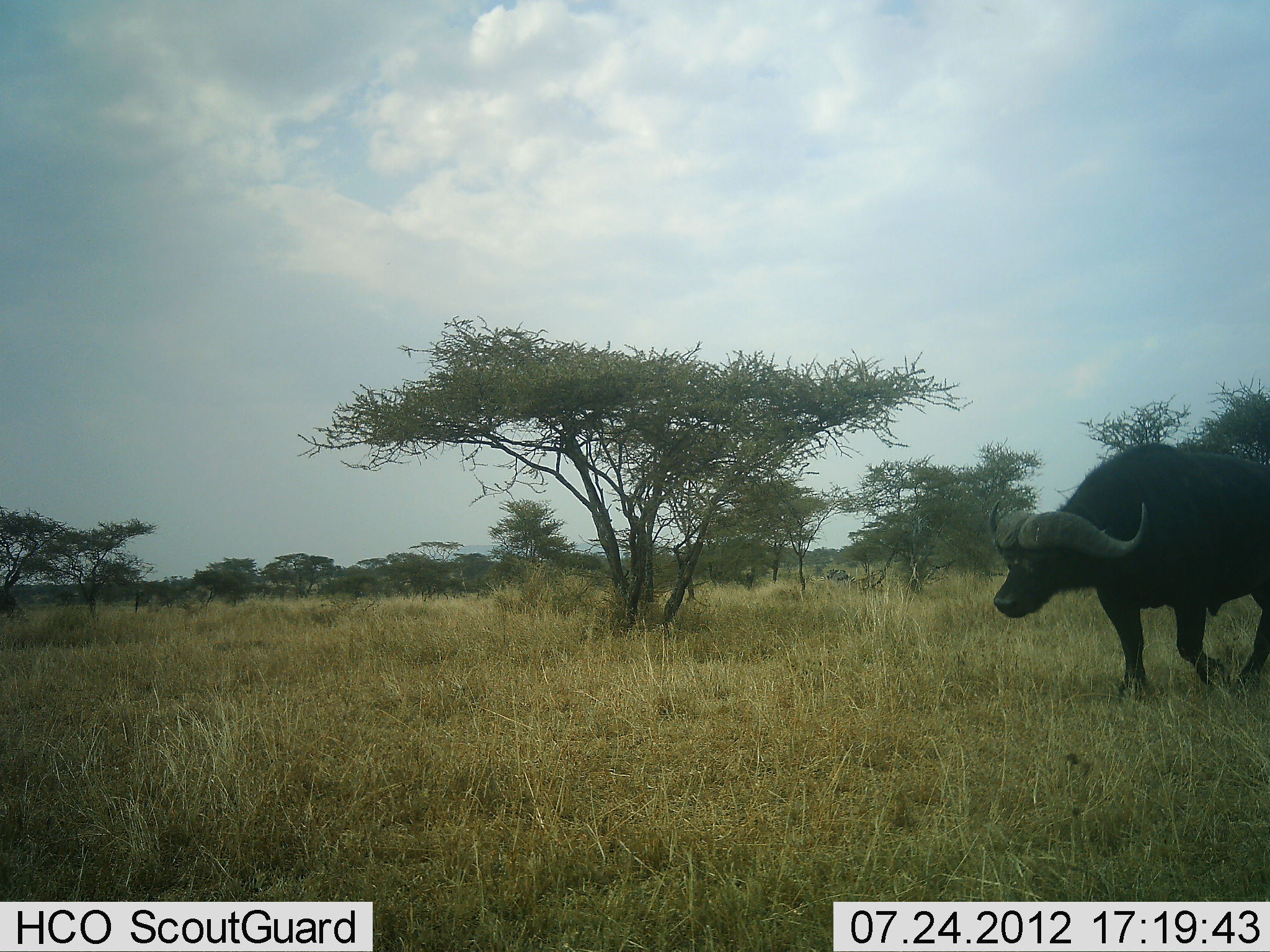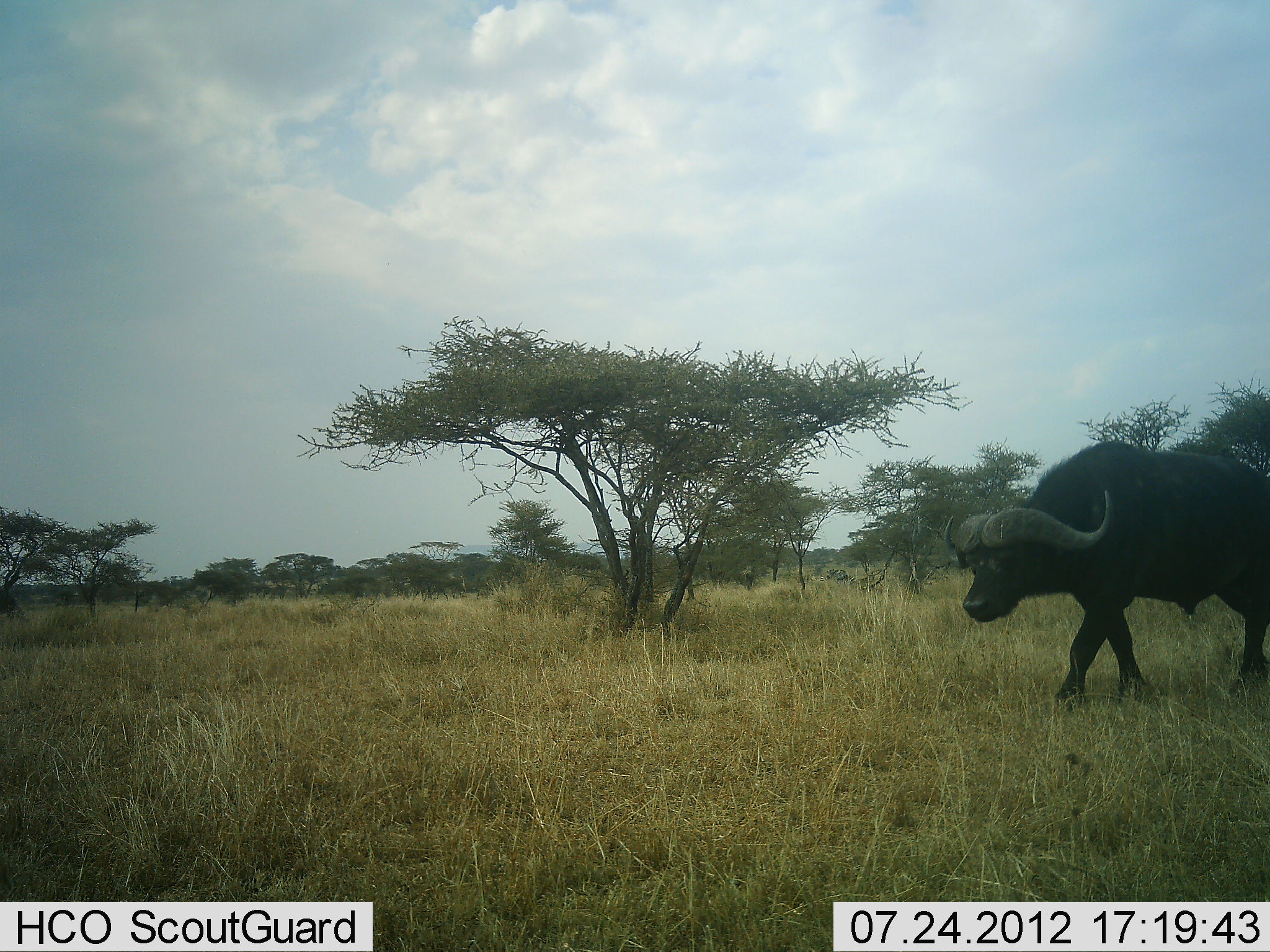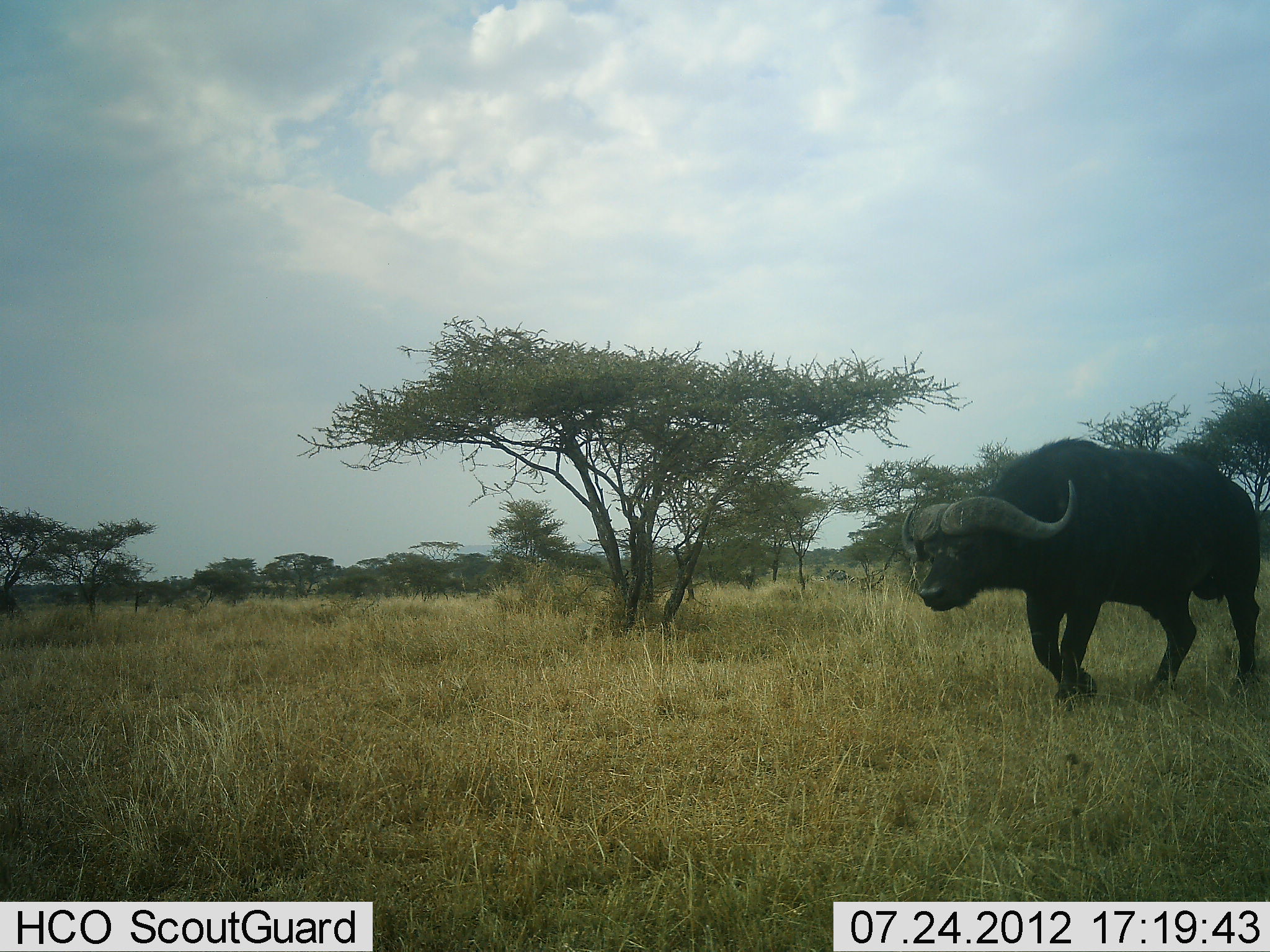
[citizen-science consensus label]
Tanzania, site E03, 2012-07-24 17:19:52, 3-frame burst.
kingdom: Animalia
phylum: Chordata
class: Mammalia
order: Artiodactyla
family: Bovidae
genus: Syncerus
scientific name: Syncerus caffer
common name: cape buffalo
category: buffalo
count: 1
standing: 10%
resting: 0%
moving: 90%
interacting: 0%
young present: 0%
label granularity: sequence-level